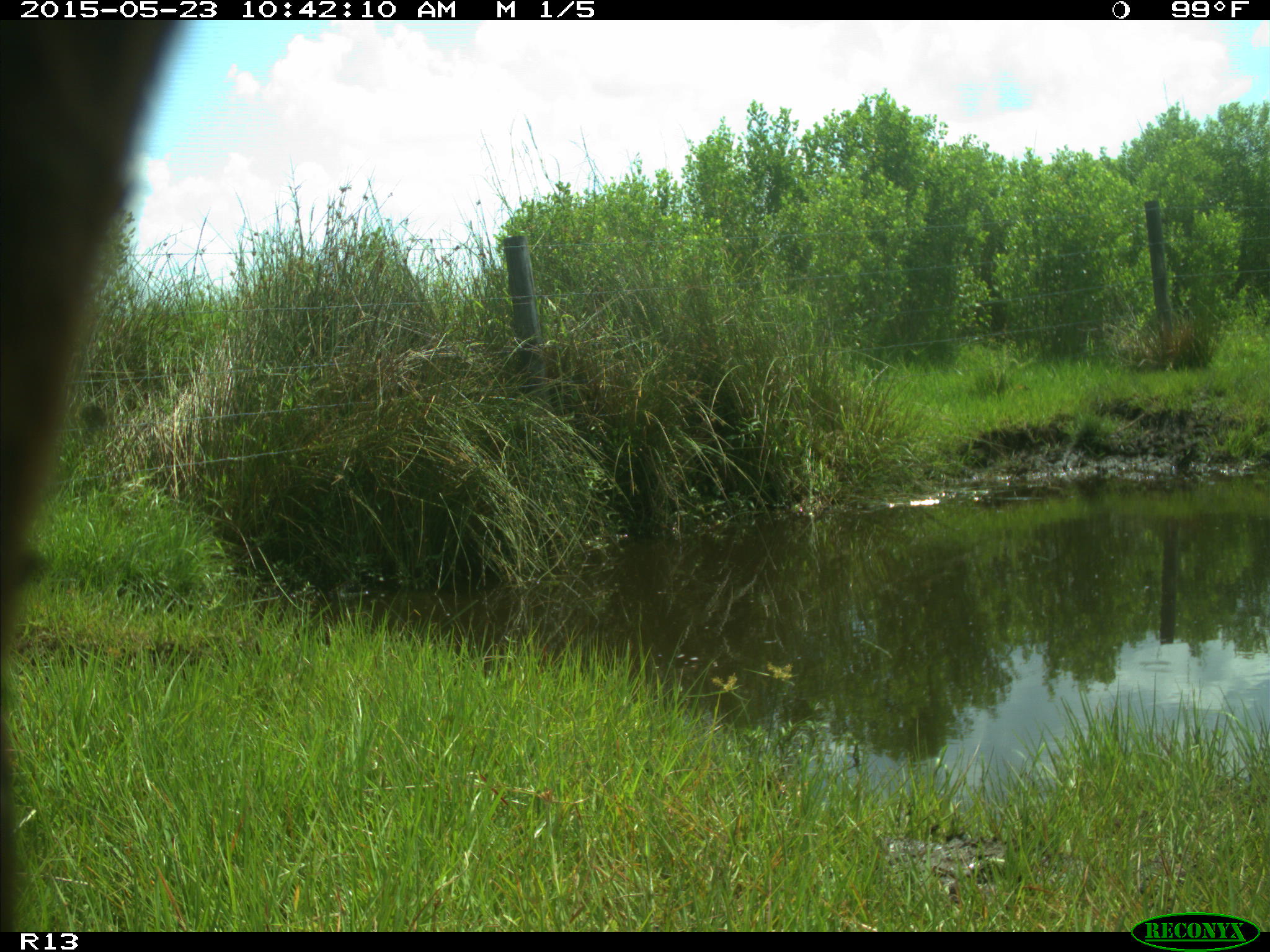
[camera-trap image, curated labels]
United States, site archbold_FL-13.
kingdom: Animalia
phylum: Chordata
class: Mammalia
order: Artiodactyla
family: Bovidae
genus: Bos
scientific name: Bos taurus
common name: domestic cow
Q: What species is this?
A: Bos taurus (domestic cow).